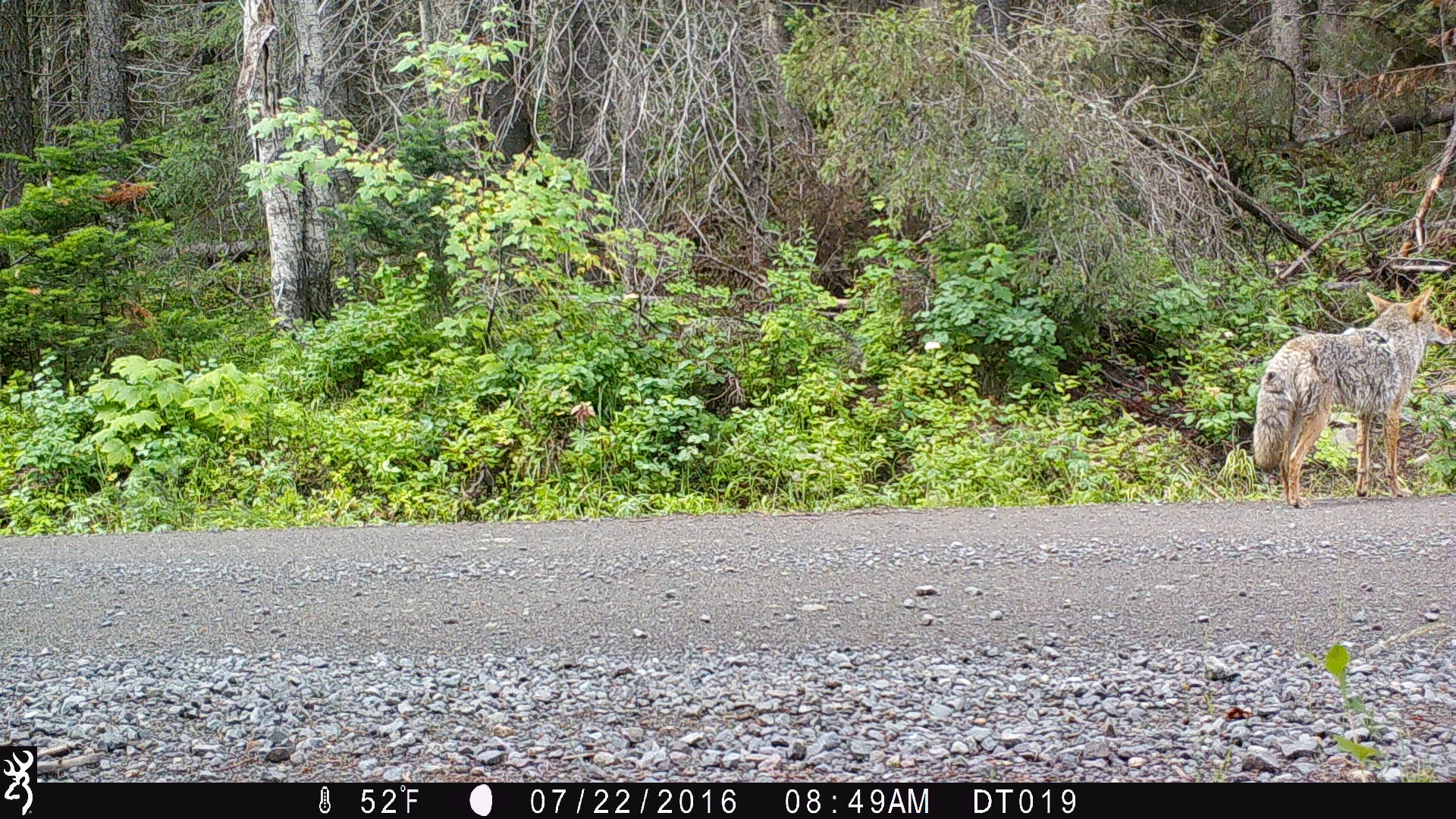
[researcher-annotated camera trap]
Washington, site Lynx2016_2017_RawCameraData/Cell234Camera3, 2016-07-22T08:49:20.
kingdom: Animalia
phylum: Chordata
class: Mammalia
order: Carnivora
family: Canidae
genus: Canis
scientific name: Canis latrans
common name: coyote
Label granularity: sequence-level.